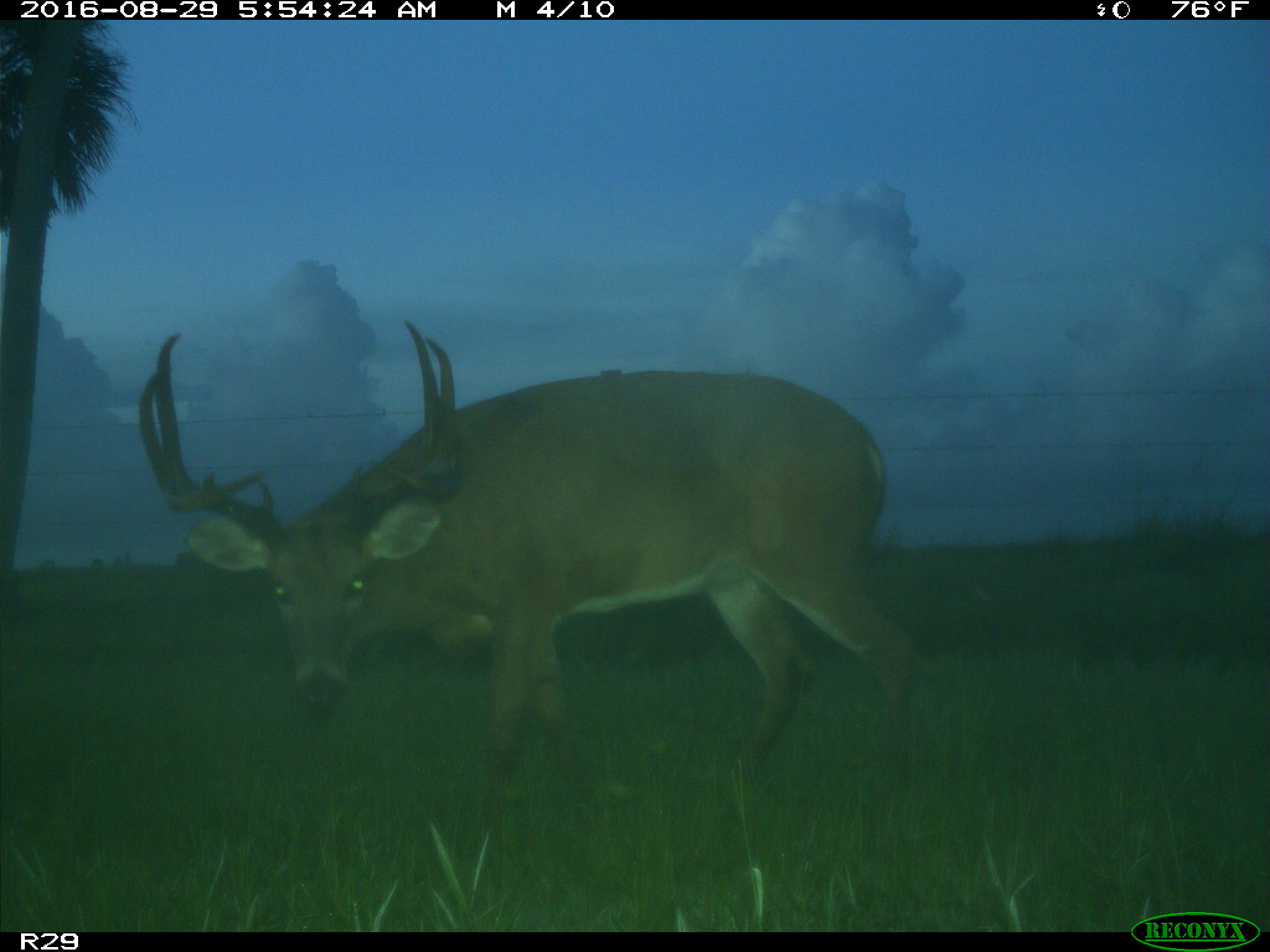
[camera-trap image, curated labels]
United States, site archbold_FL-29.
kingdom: Animalia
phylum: Chordata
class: Mammalia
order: Artiodactyla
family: Cervidae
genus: Odocoileus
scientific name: Odocoileus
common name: deer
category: unidentified deer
Unidentified deer (deer) (Odocoileus).